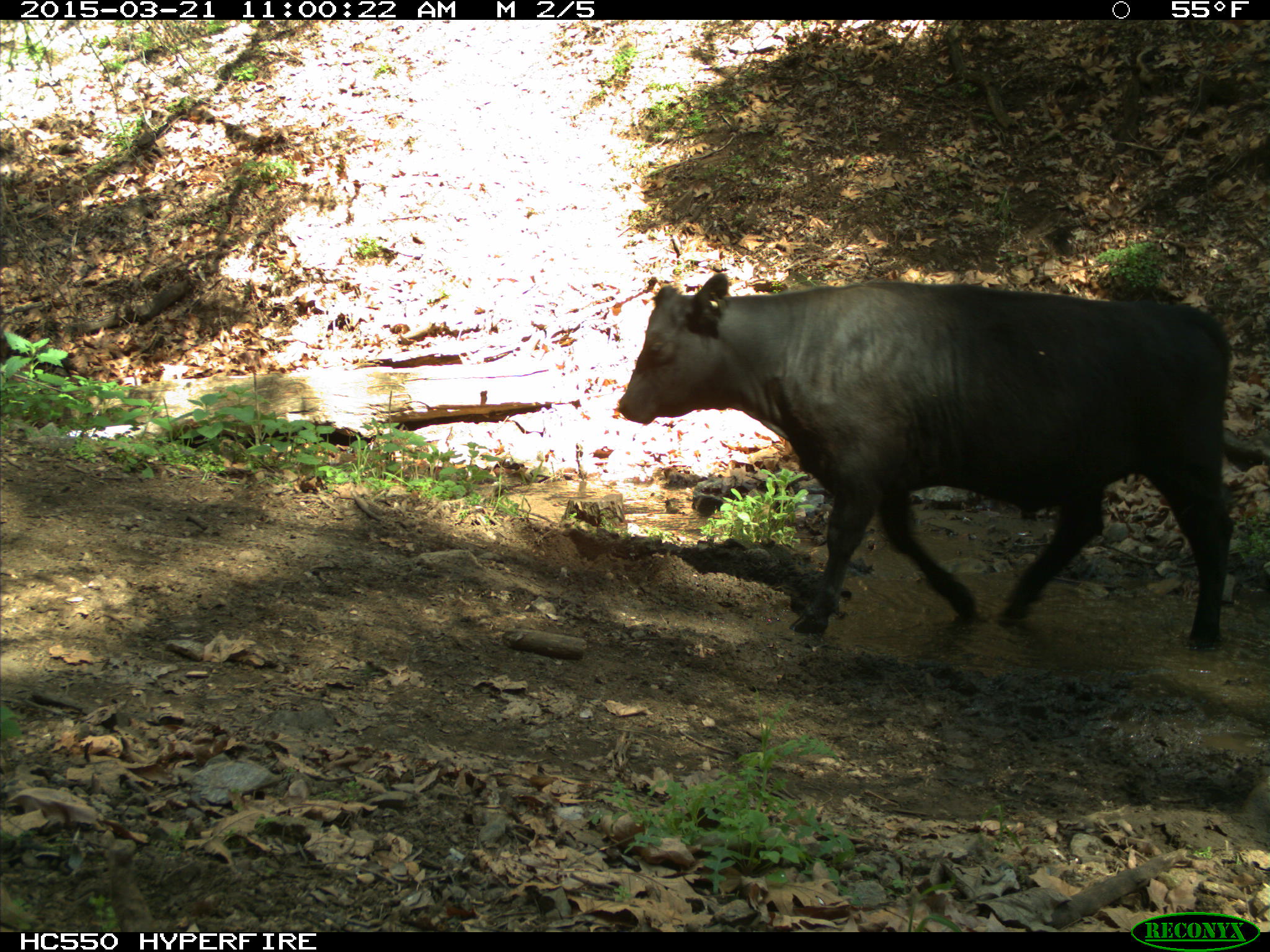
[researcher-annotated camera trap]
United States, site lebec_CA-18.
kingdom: Animalia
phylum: Chordata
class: Mammalia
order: Artiodactyla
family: Bovidae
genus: Bos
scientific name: Bos taurus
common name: domestic cow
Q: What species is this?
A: Bos taurus (domestic cow).